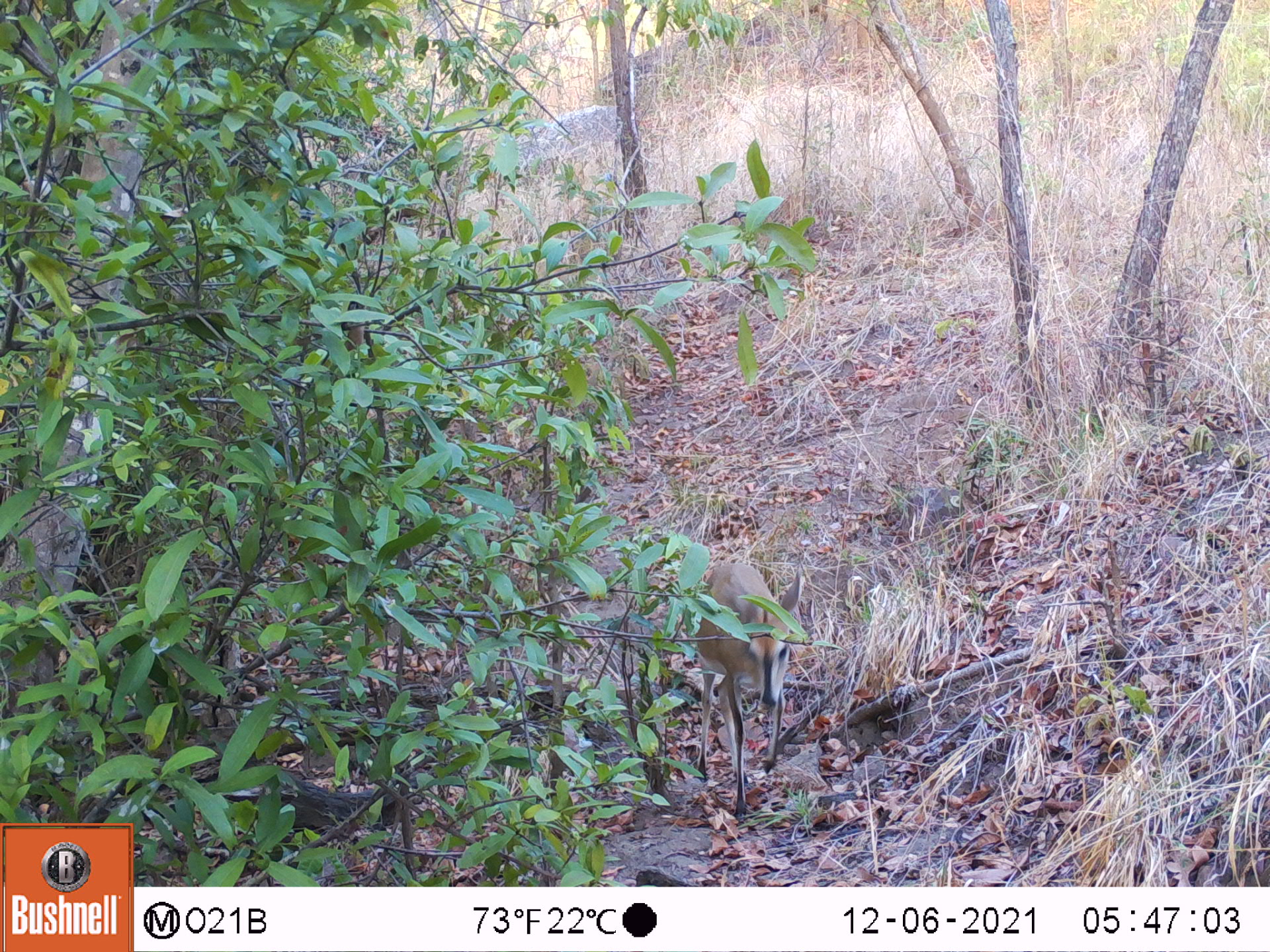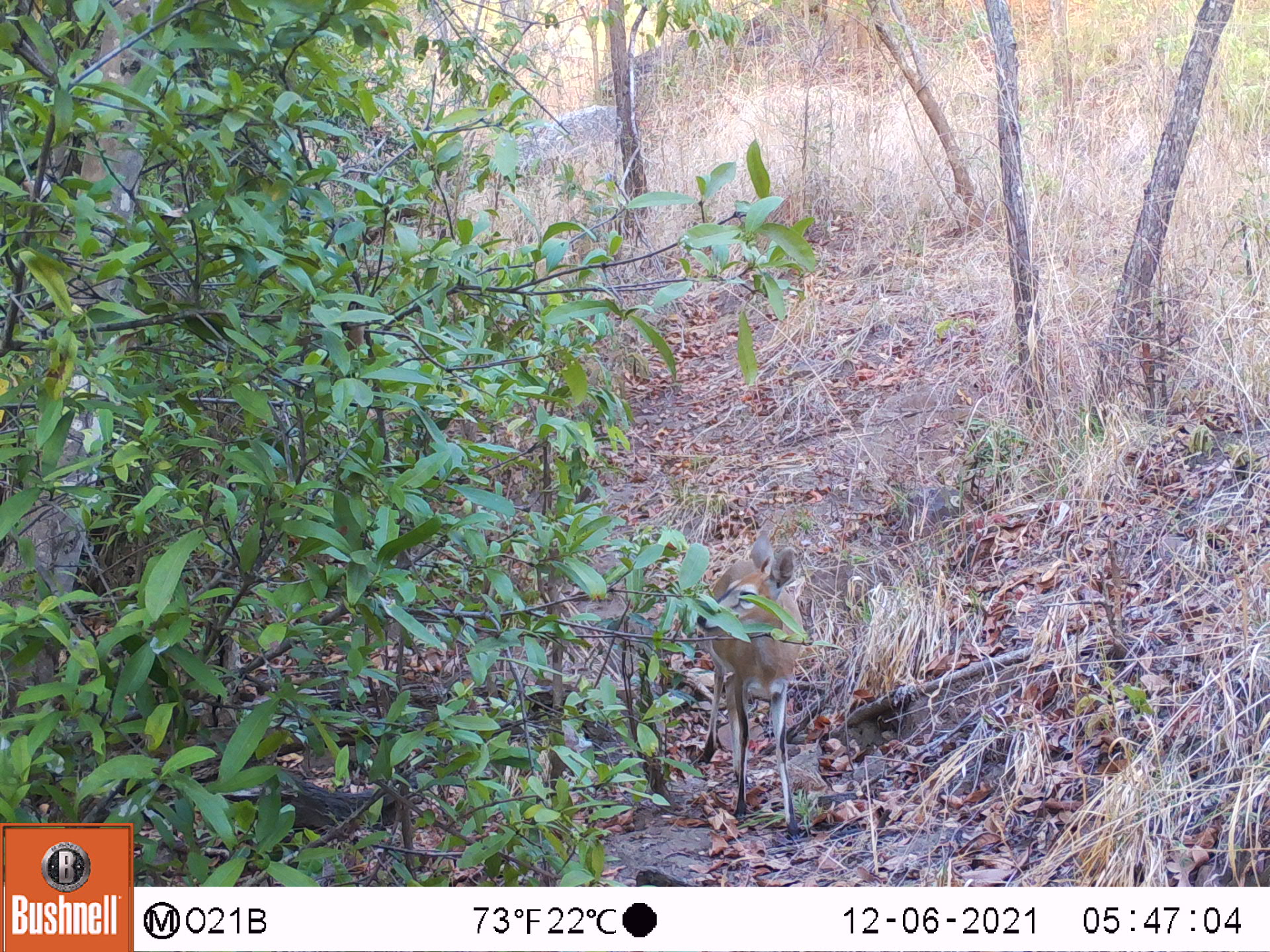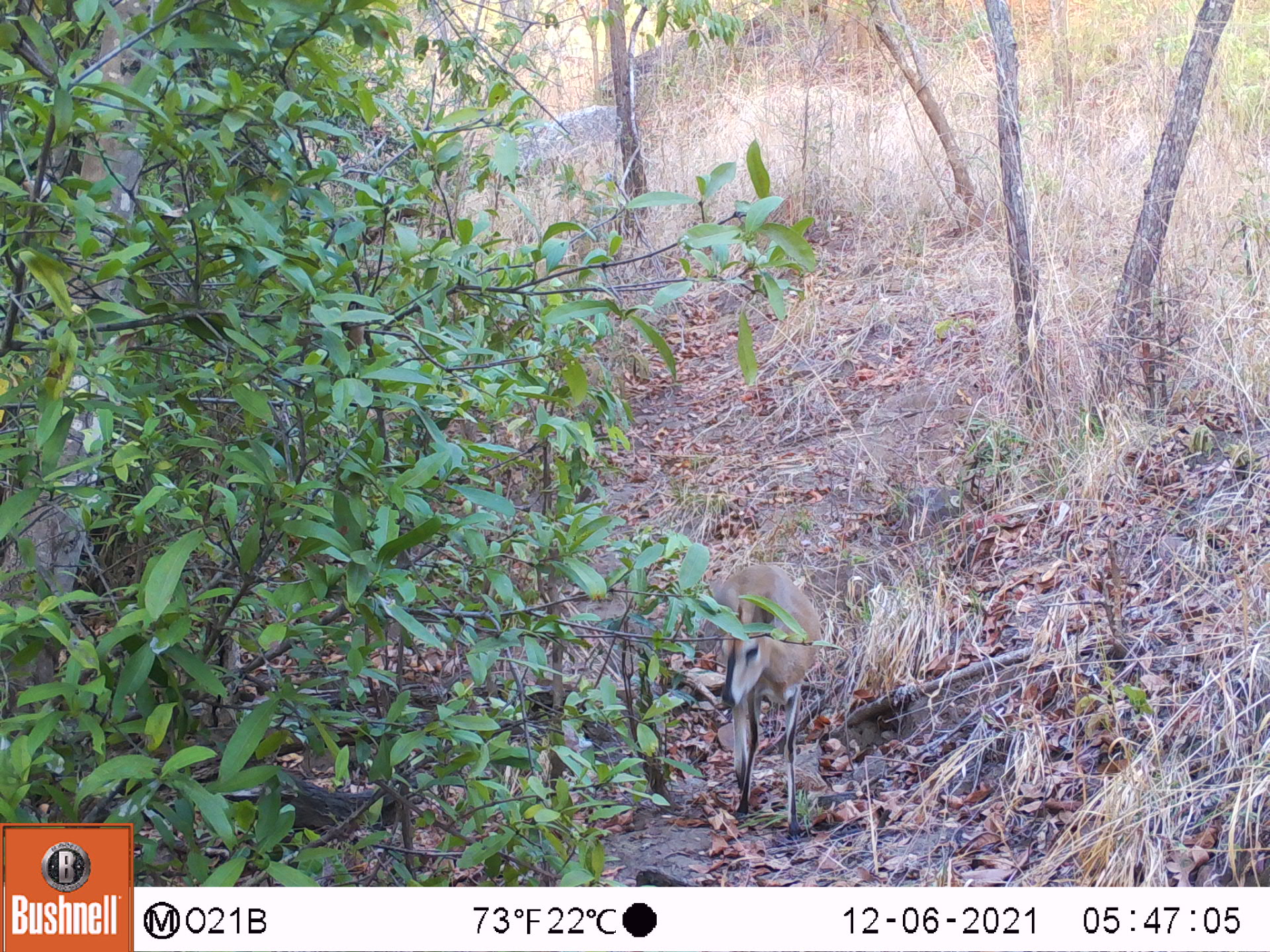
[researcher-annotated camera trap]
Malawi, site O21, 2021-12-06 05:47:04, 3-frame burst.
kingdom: Animalia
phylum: Chordata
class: Mammalia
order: Artiodactyla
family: Bovidae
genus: Sylvicapra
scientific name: Sylvicapra grimmia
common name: common duiker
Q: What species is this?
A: Common duiker (Sylvicapra grimmia).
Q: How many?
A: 1.